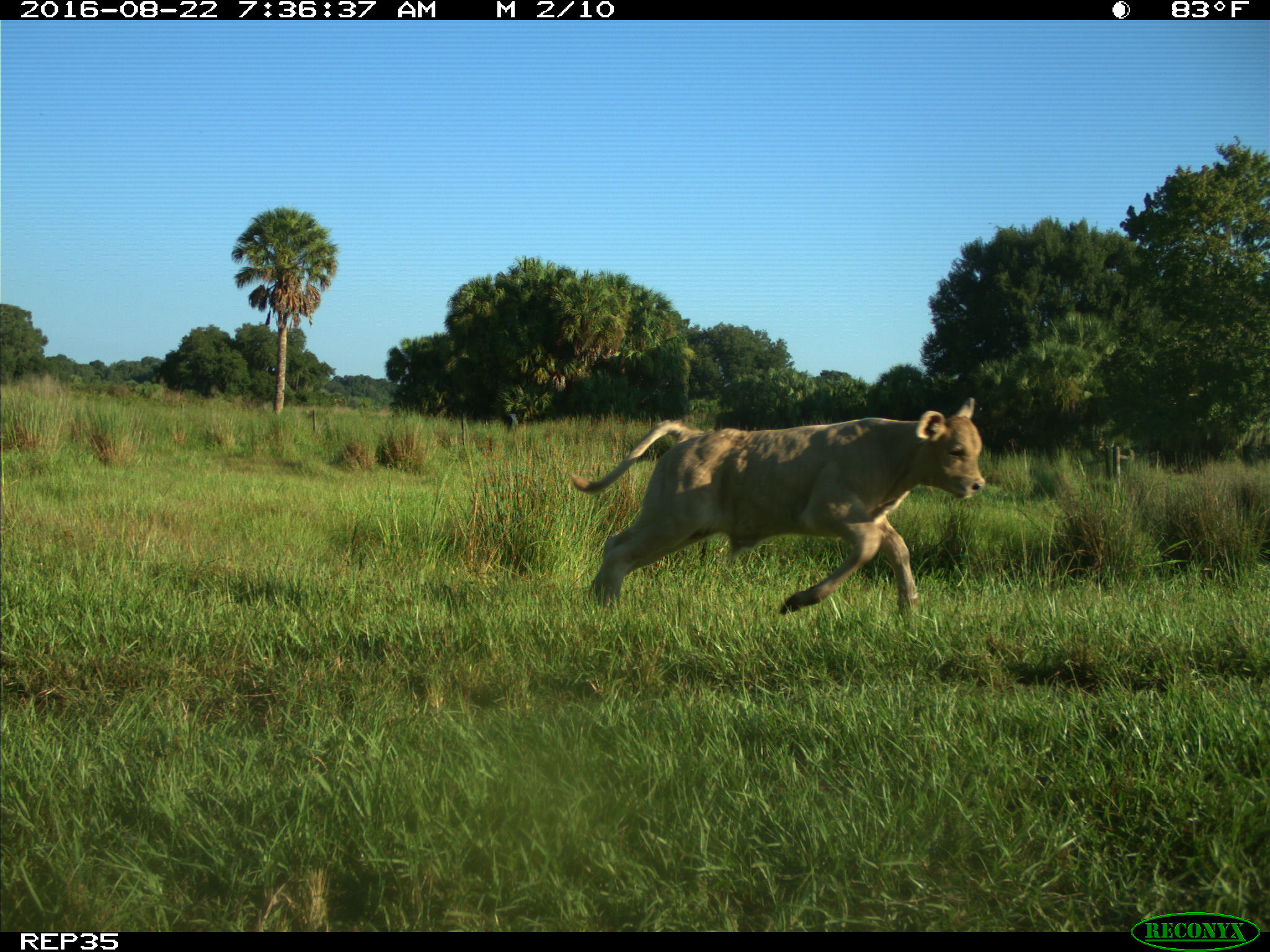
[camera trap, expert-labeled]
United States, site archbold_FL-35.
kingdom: Animalia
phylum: Chordata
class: Mammalia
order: Artiodactyla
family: Bovidae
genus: Bos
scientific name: Bos taurus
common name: domestic cow